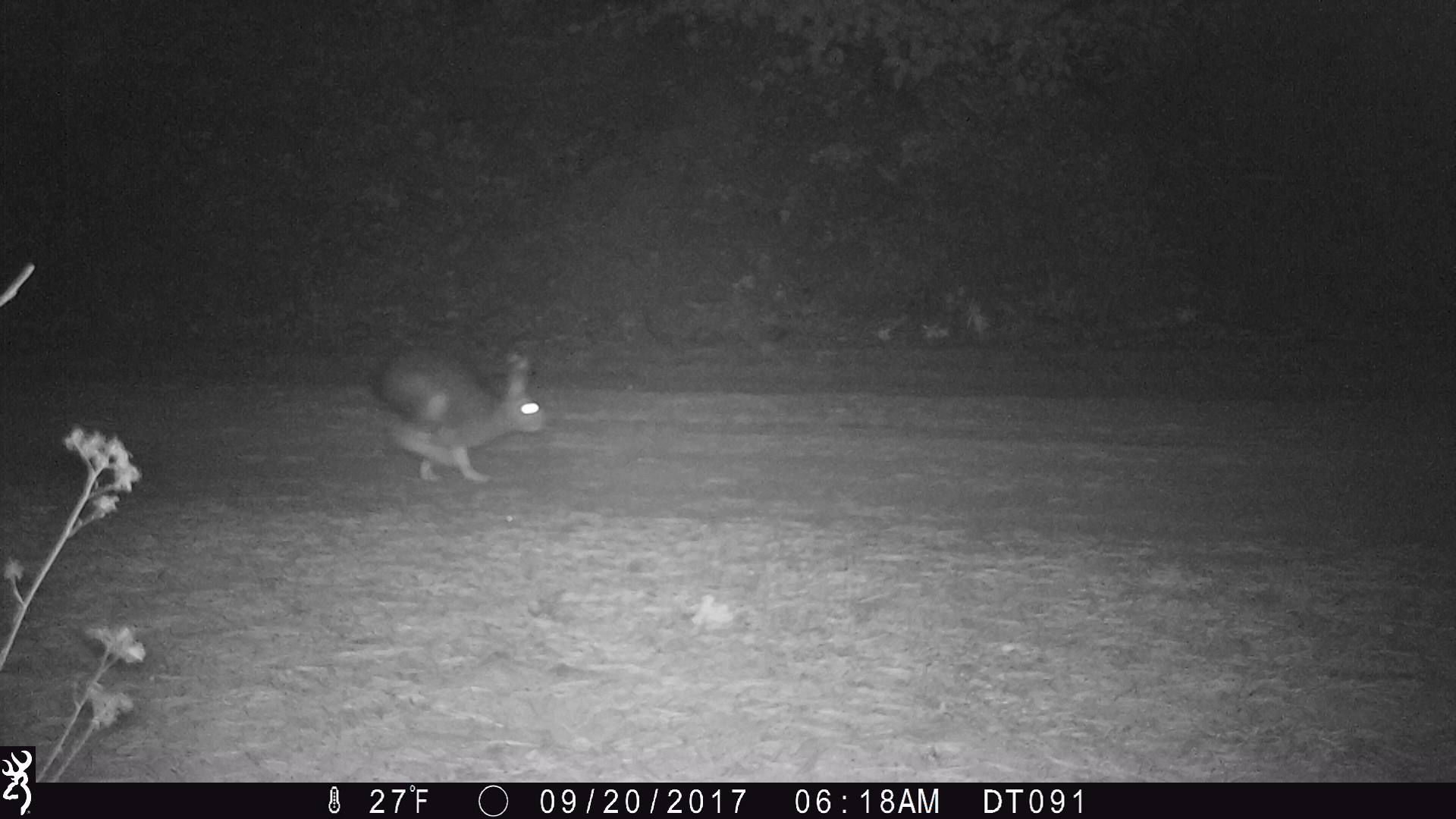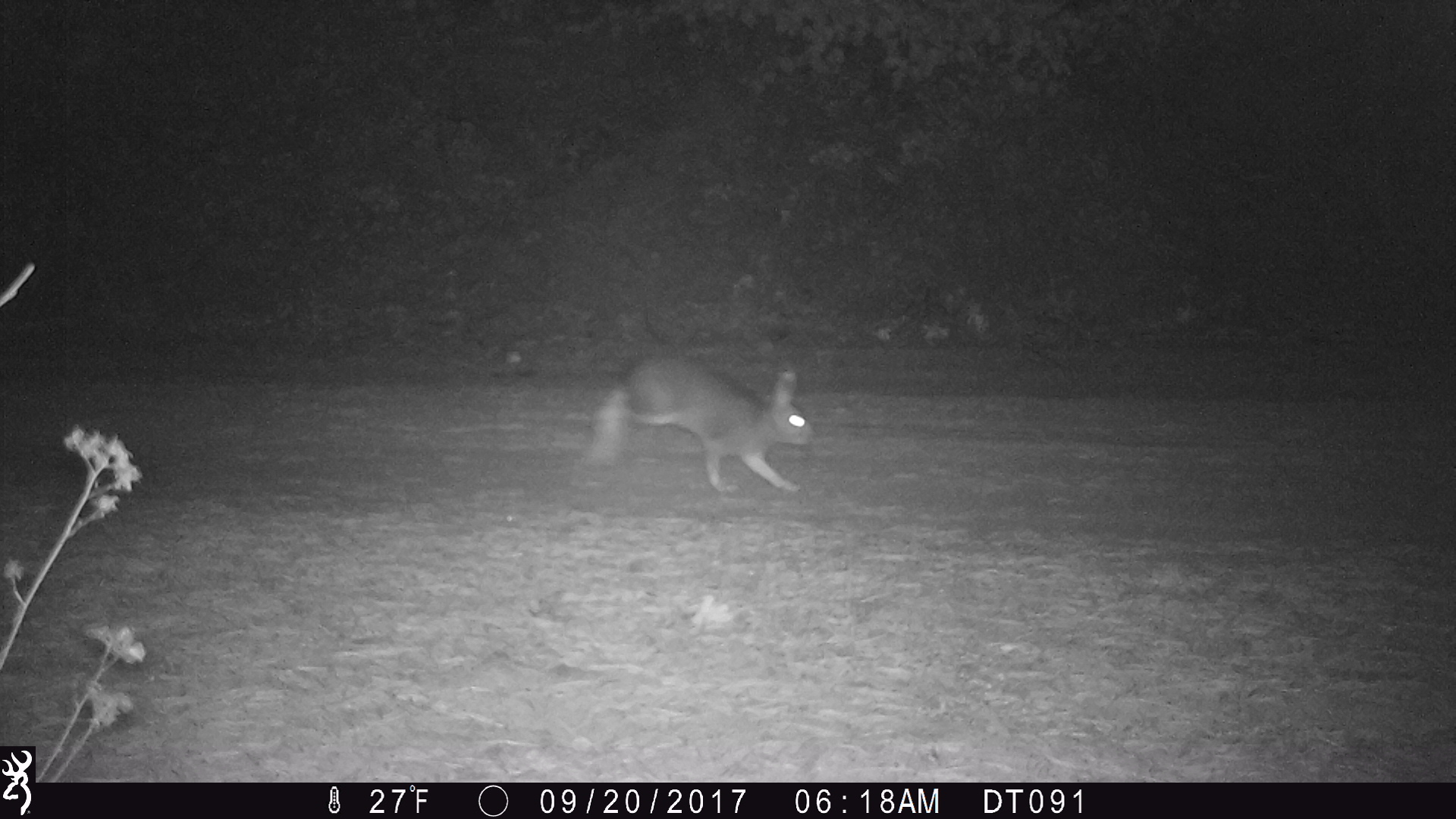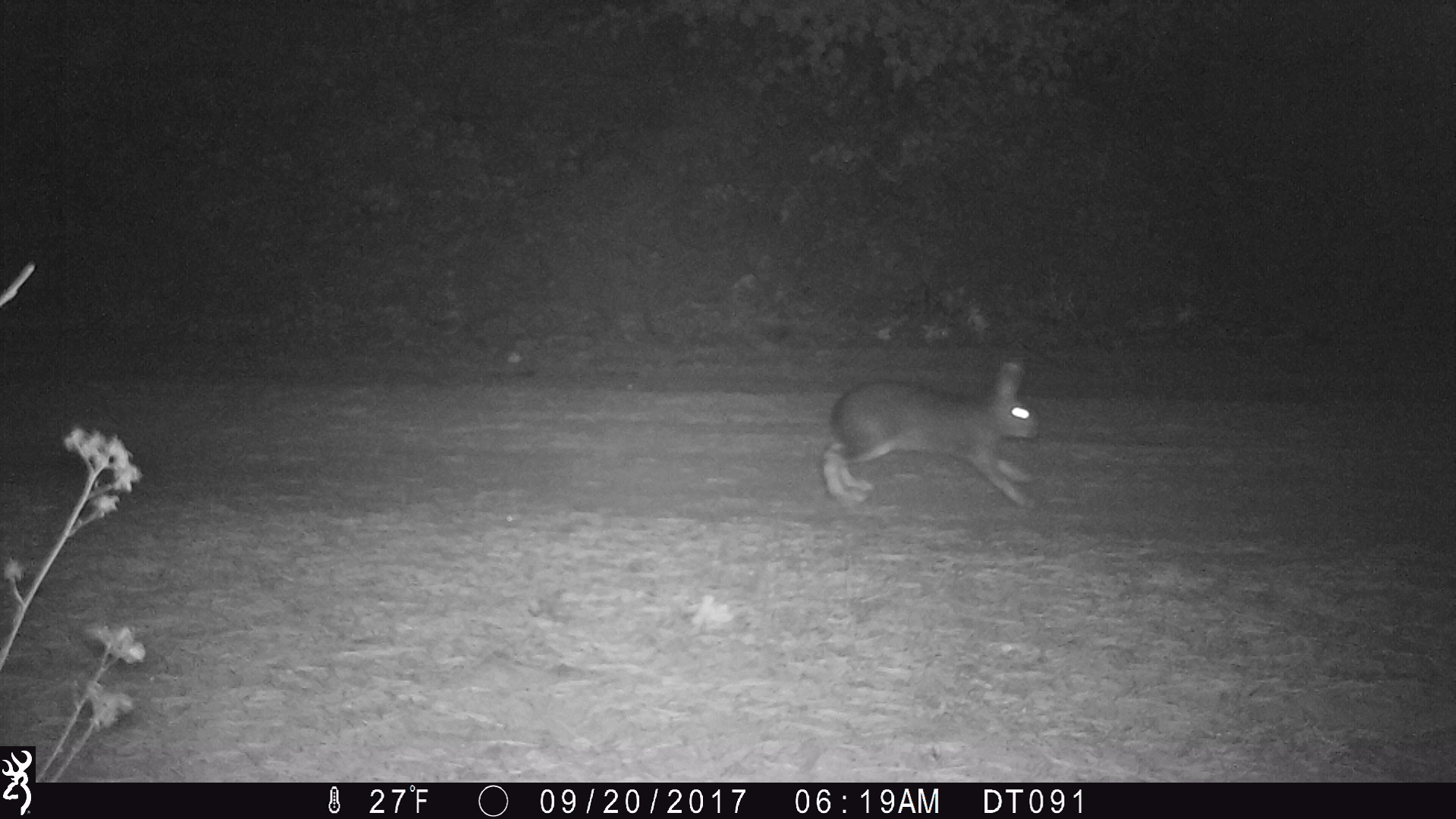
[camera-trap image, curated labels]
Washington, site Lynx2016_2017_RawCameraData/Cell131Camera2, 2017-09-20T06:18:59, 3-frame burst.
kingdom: Animalia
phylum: Chordata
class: Mammalia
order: Lagomorpha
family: Leporidae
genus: Lepus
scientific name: Lepus americanus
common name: snowshoe hare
Lepus americanus (snowshoe hare). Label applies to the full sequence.